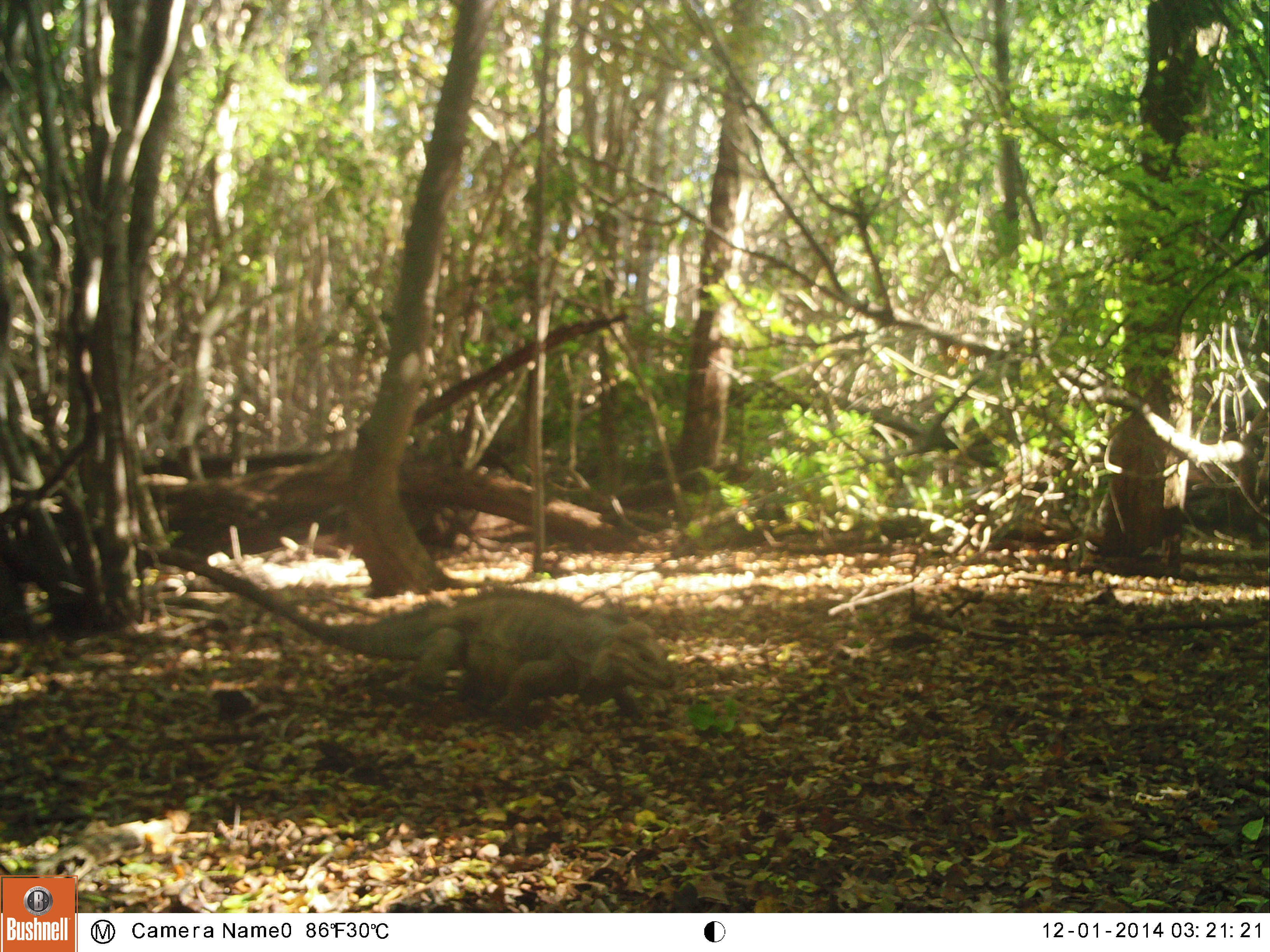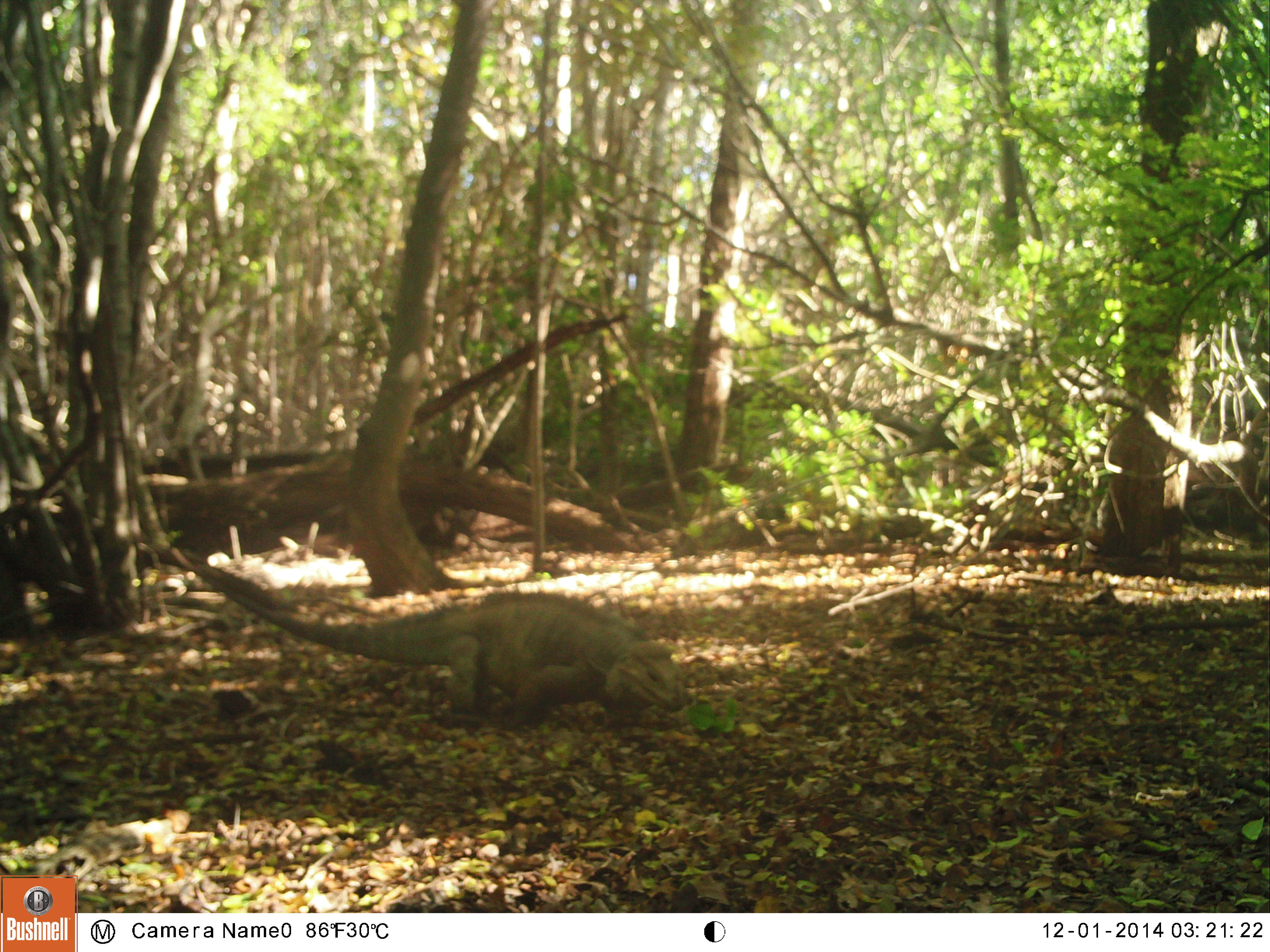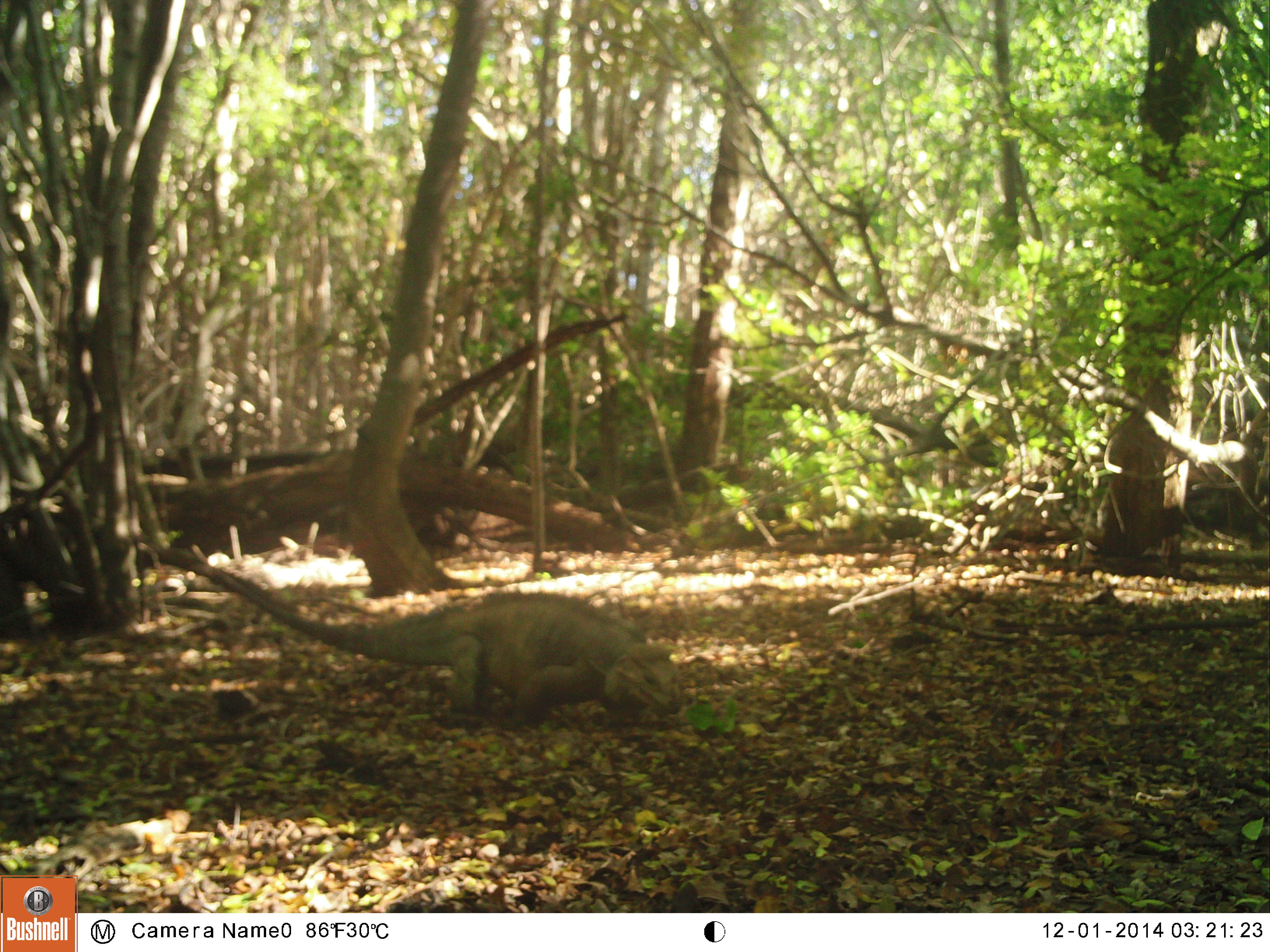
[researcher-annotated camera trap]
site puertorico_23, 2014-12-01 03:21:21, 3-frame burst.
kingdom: Animalia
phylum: Chordata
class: Reptilia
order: Squamata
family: Iguanidae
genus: Iguana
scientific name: Iguana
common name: typical iguanas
Iguana (typical iguanas).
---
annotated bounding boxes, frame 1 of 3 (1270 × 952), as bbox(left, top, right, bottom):
iguana: bbox(206, 576, 677, 724)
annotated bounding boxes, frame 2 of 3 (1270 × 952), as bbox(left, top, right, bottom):
iguana: bbox(216, 592, 685, 727)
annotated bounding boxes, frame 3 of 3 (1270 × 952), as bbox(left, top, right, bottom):
iguana: bbox(206, 590, 682, 730)